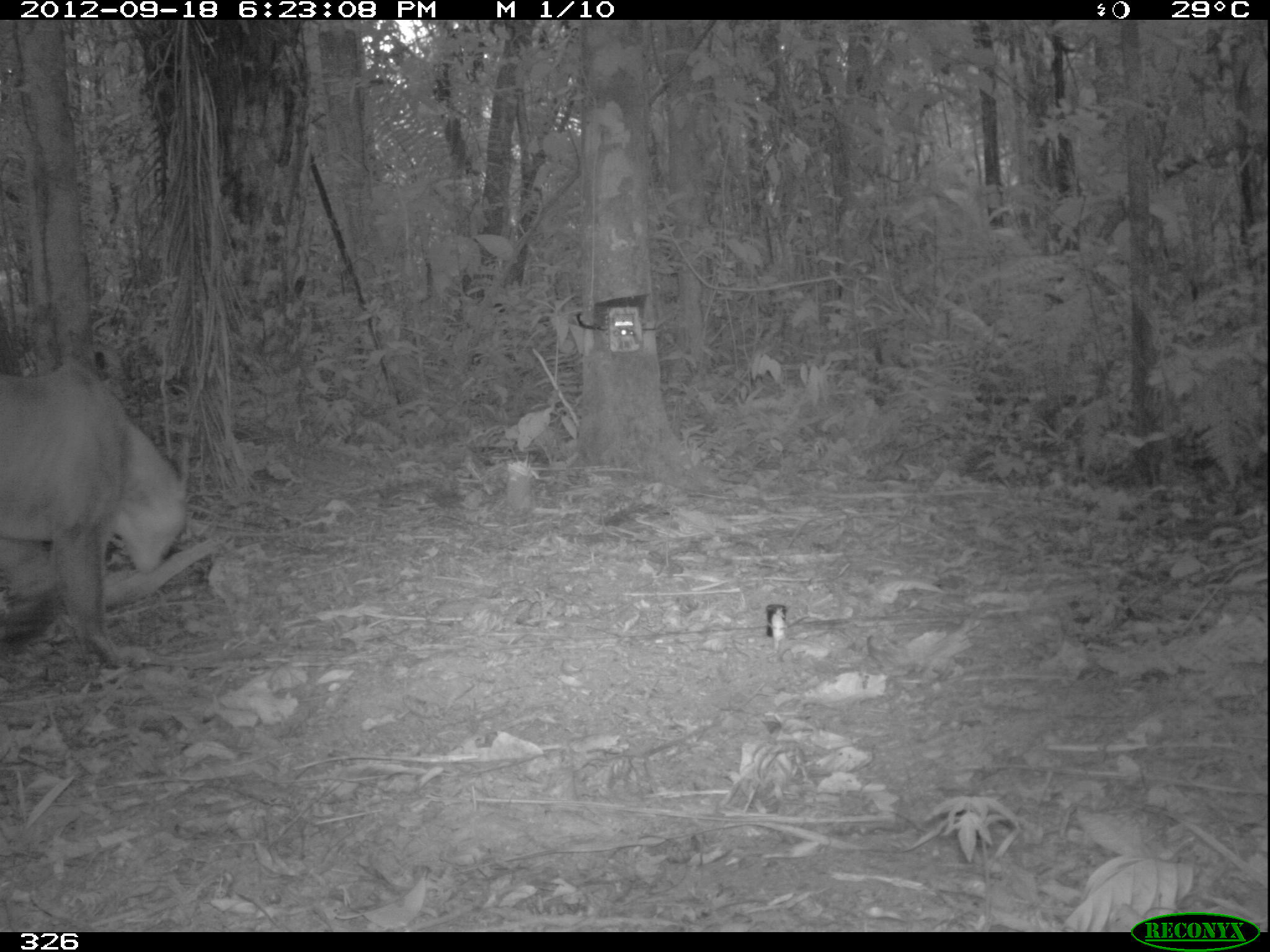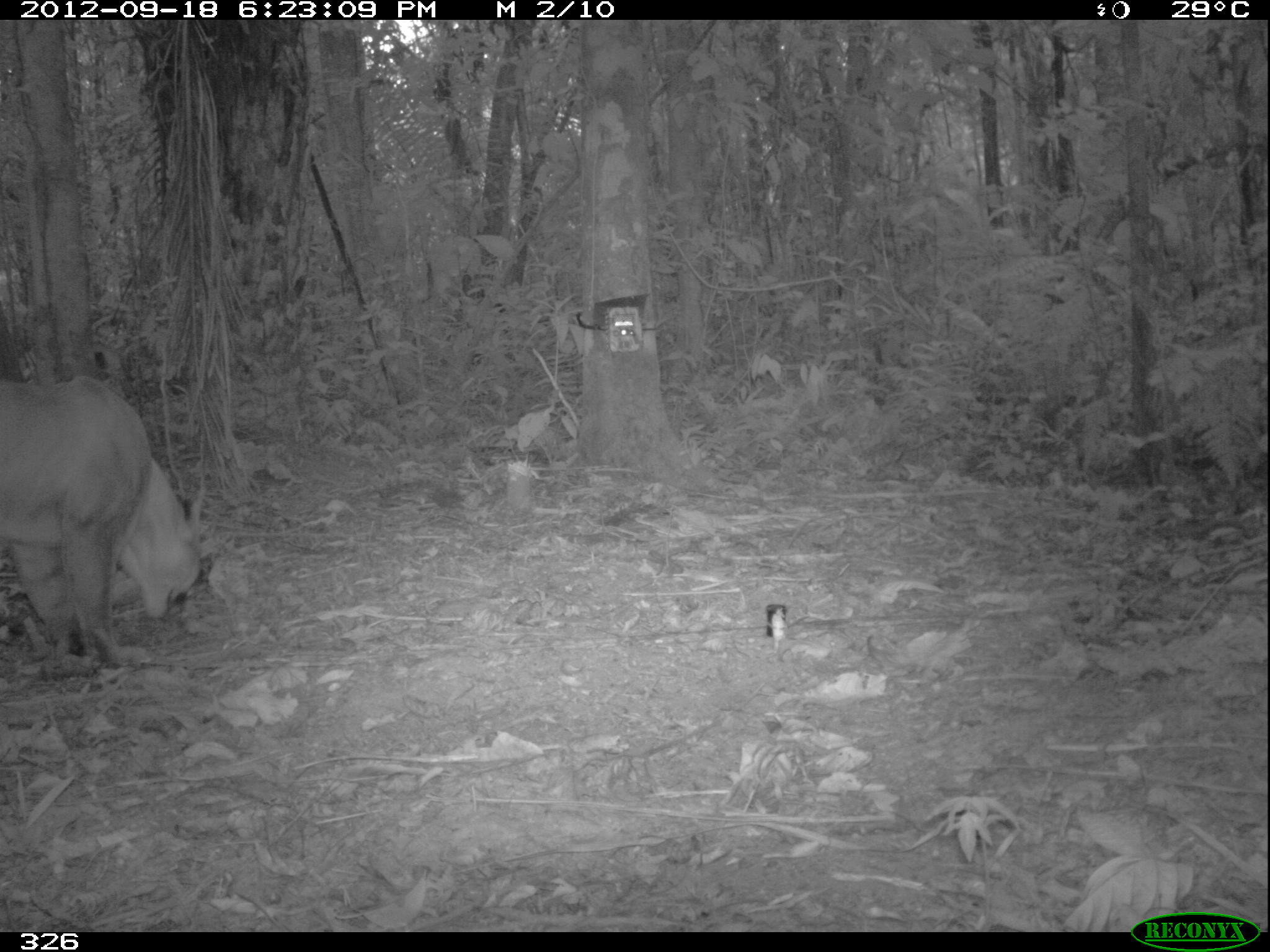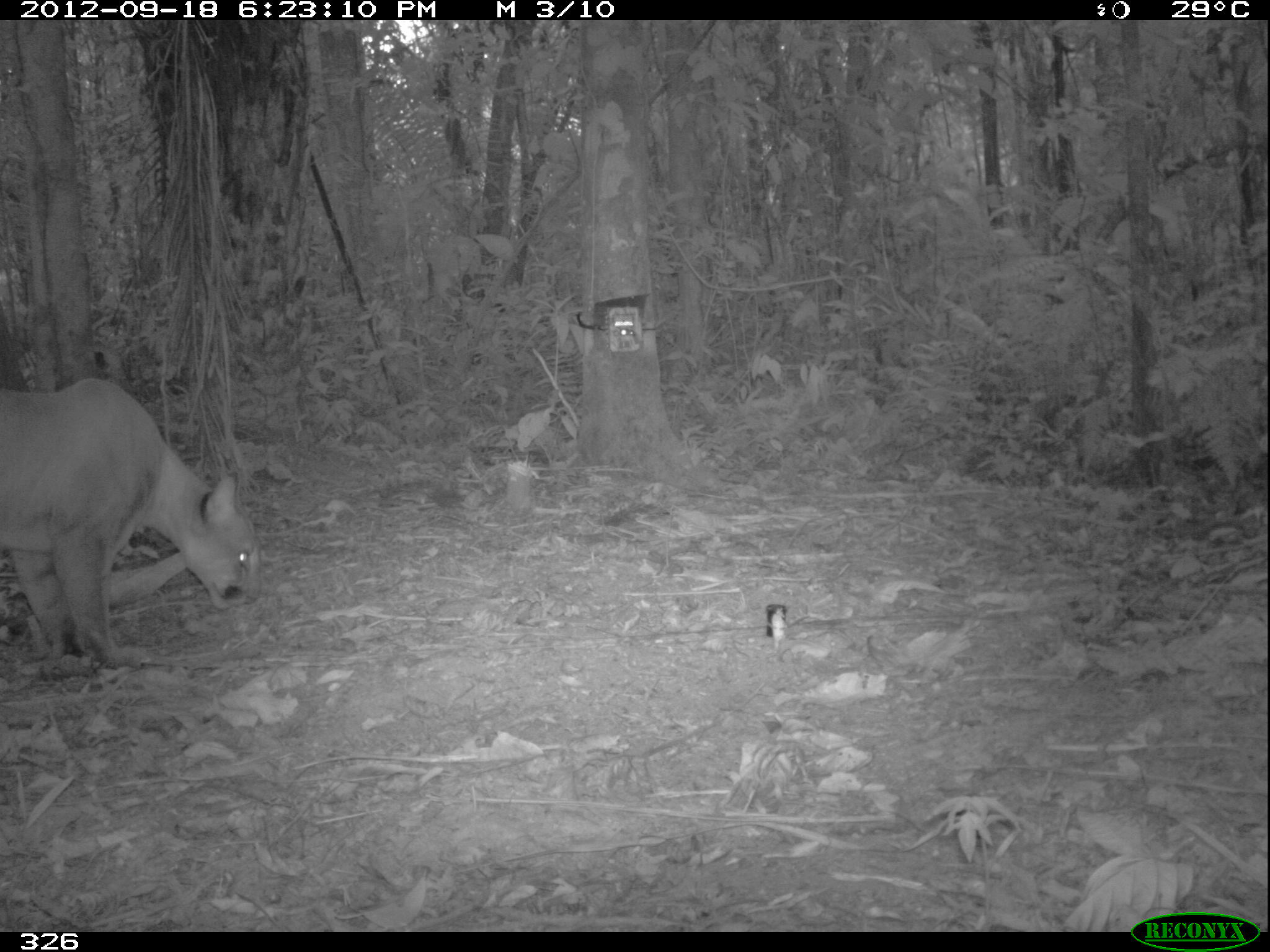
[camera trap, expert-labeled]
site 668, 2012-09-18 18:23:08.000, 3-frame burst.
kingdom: Animalia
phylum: Chordata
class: Mammalia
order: Carnivora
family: Felidae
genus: Puma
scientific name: Puma concolor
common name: mountain lion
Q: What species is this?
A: Puma concolor (mountain lion).